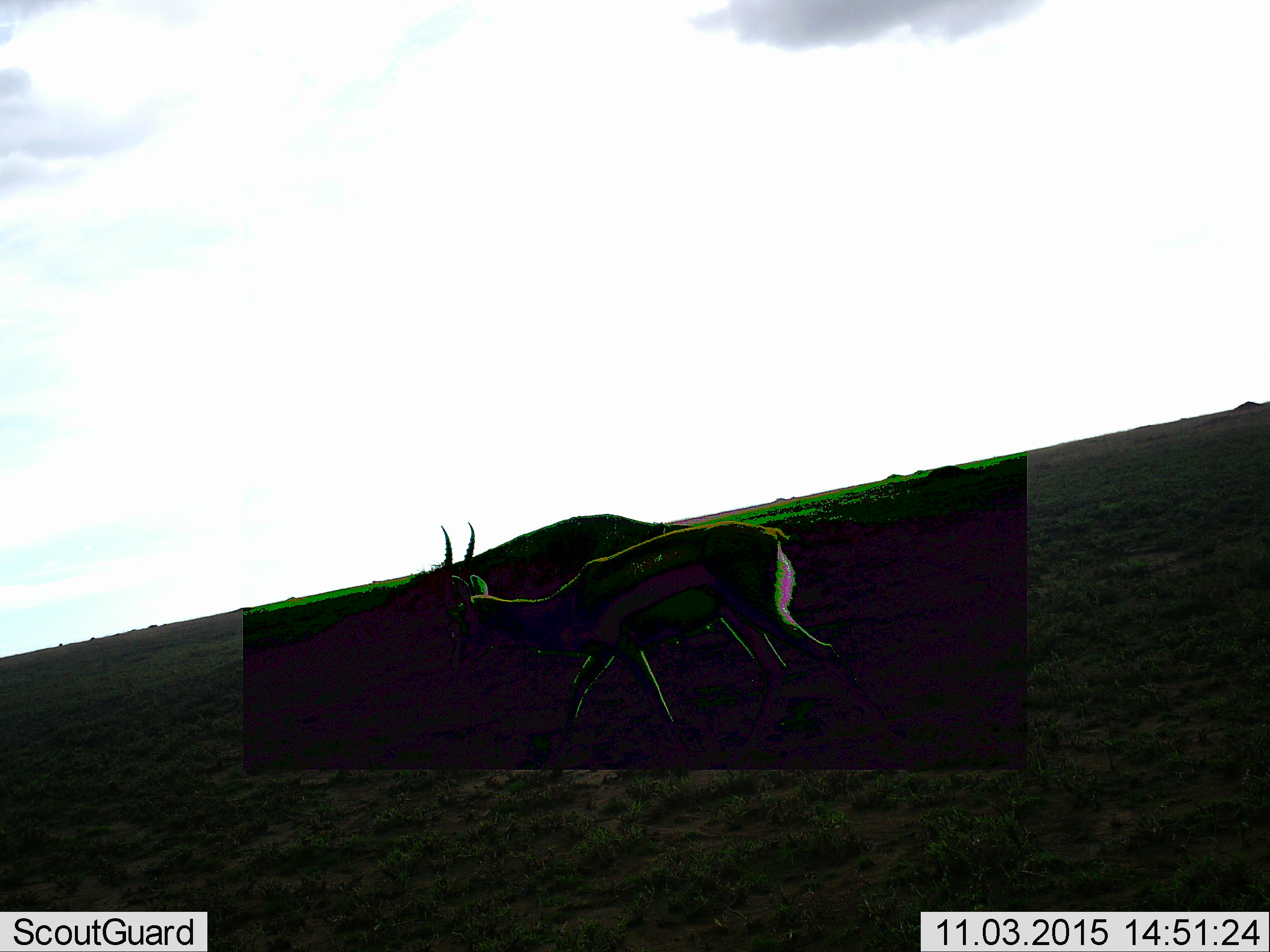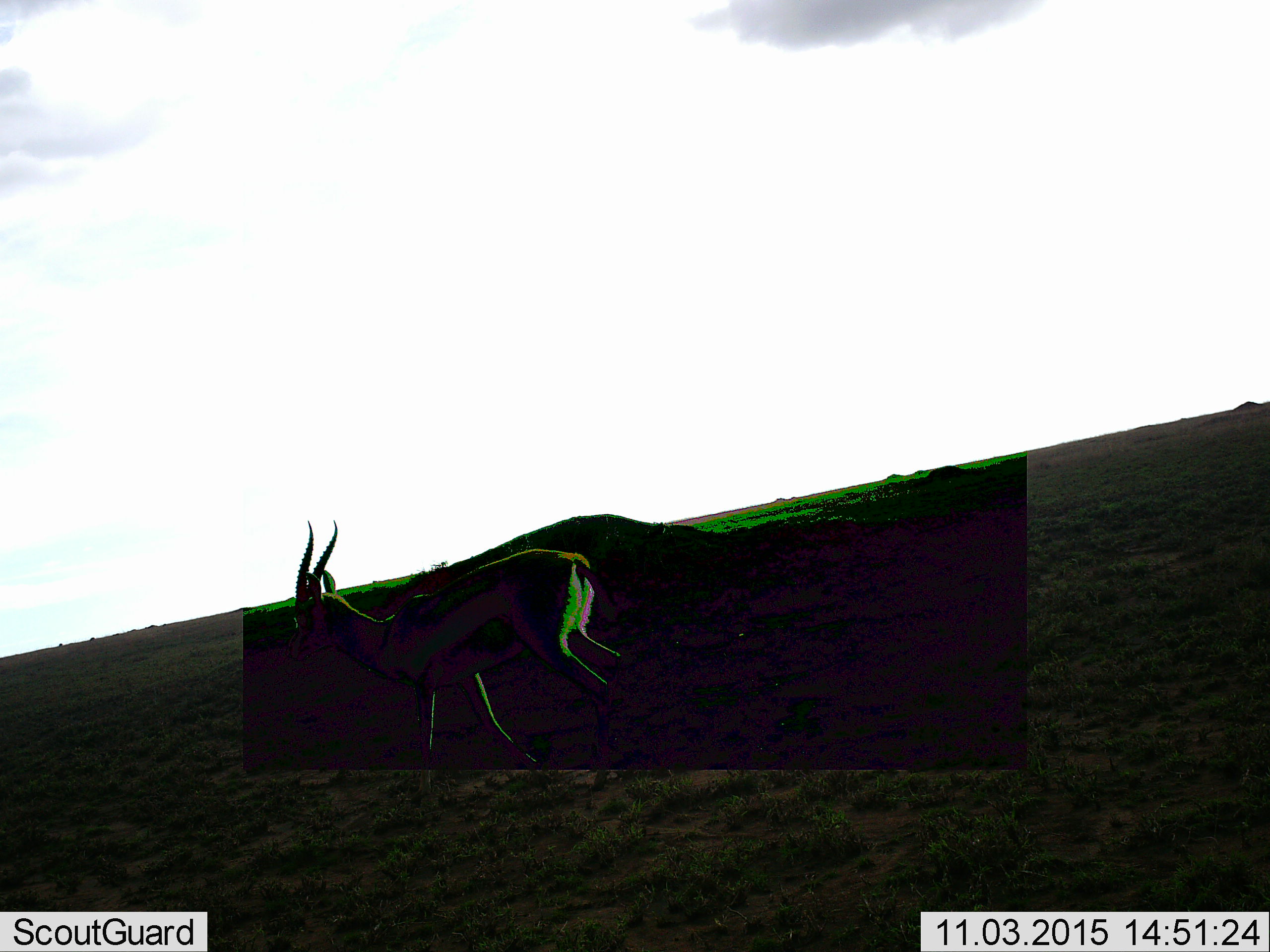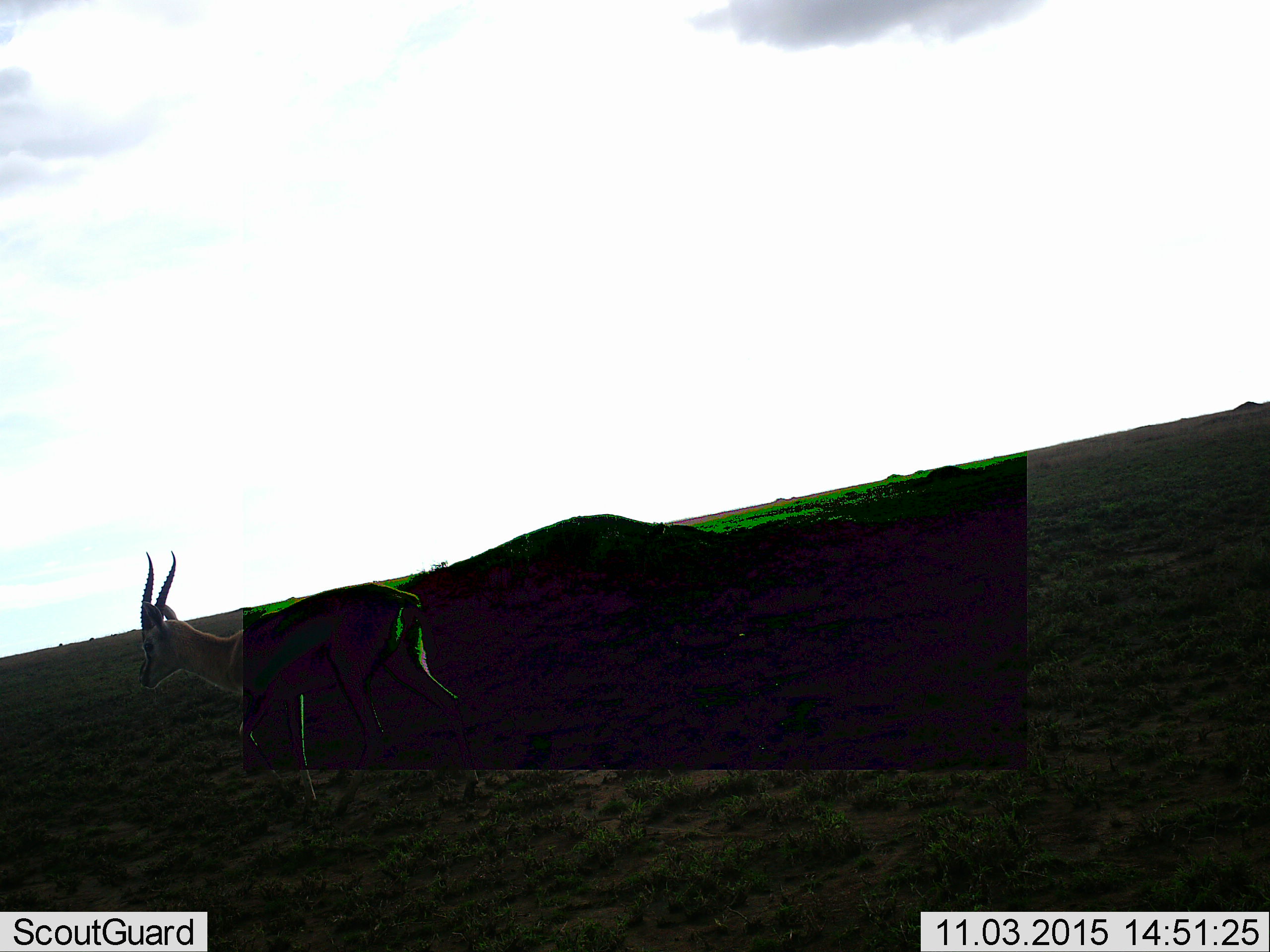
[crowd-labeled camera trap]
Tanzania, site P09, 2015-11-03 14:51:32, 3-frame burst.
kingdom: Animalia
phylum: Chordata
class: Mammalia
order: Artiodactyla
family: Bovidae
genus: Eudorcas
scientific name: Eudorcas thomsonii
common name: thomson's gazelle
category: gazellethomsons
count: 1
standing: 14%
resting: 0%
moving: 100%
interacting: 0%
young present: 0%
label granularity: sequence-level